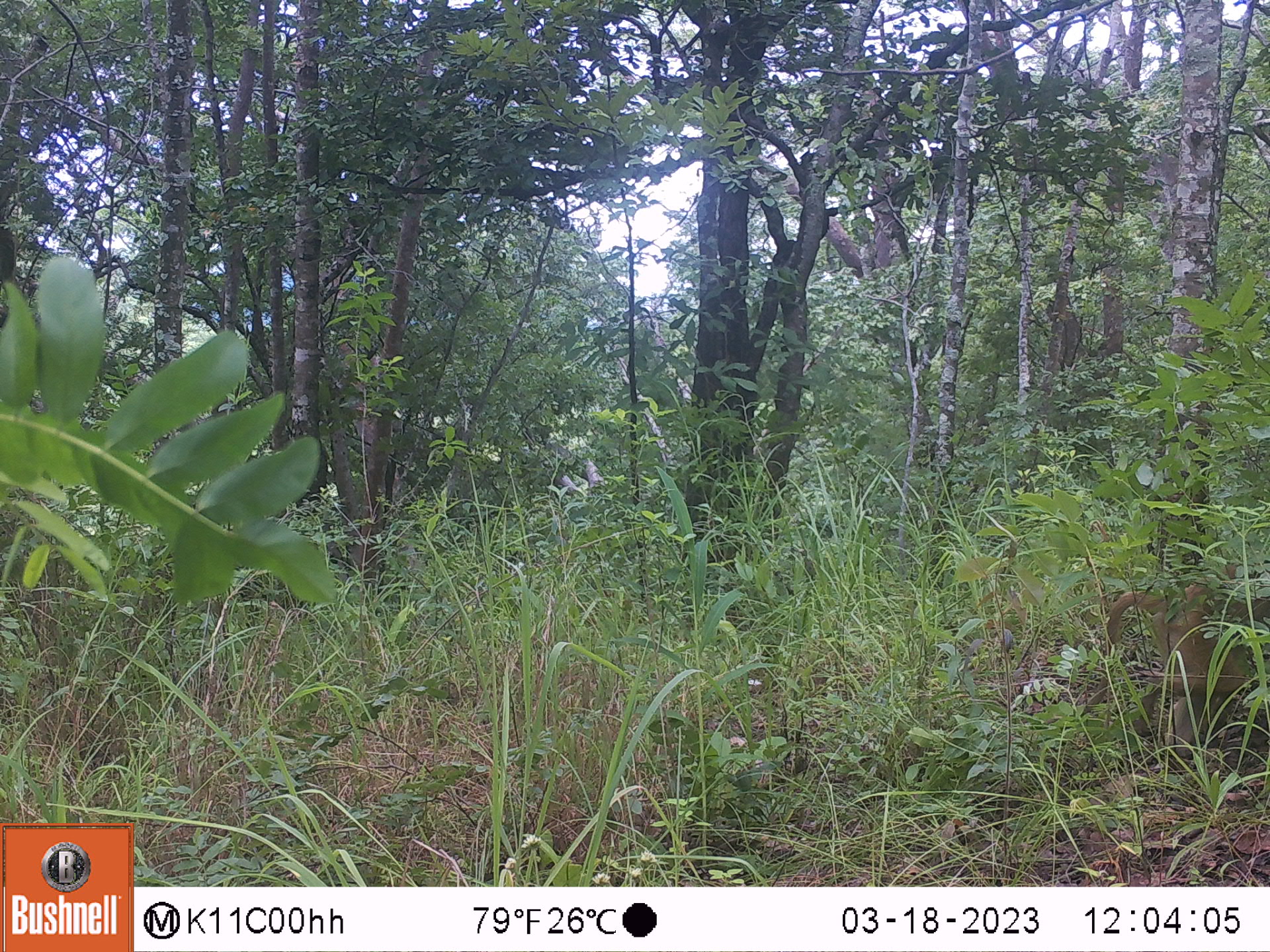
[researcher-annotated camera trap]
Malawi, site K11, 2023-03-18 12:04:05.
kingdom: Animalia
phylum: Chordata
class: Mammalia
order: Primates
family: Cercopithecidae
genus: Papio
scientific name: Papio cynocephalus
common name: yellow baboon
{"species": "yellow baboon (Papio cynocephalus)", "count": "1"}